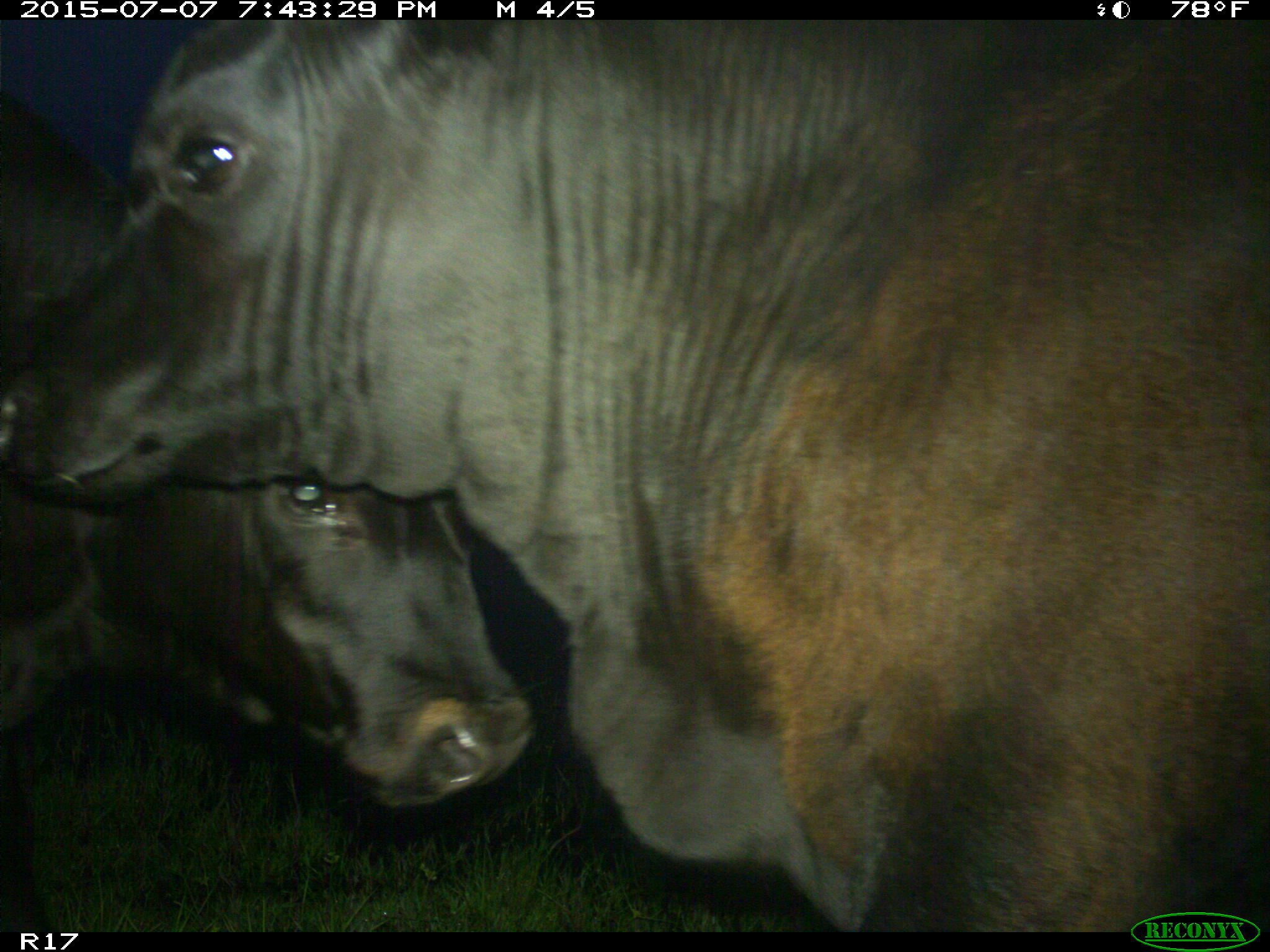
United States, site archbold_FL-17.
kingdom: Animalia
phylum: Chordata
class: Mammalia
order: Artiodactyla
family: Bovidae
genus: Bos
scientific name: Bos taurus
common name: domestic cow